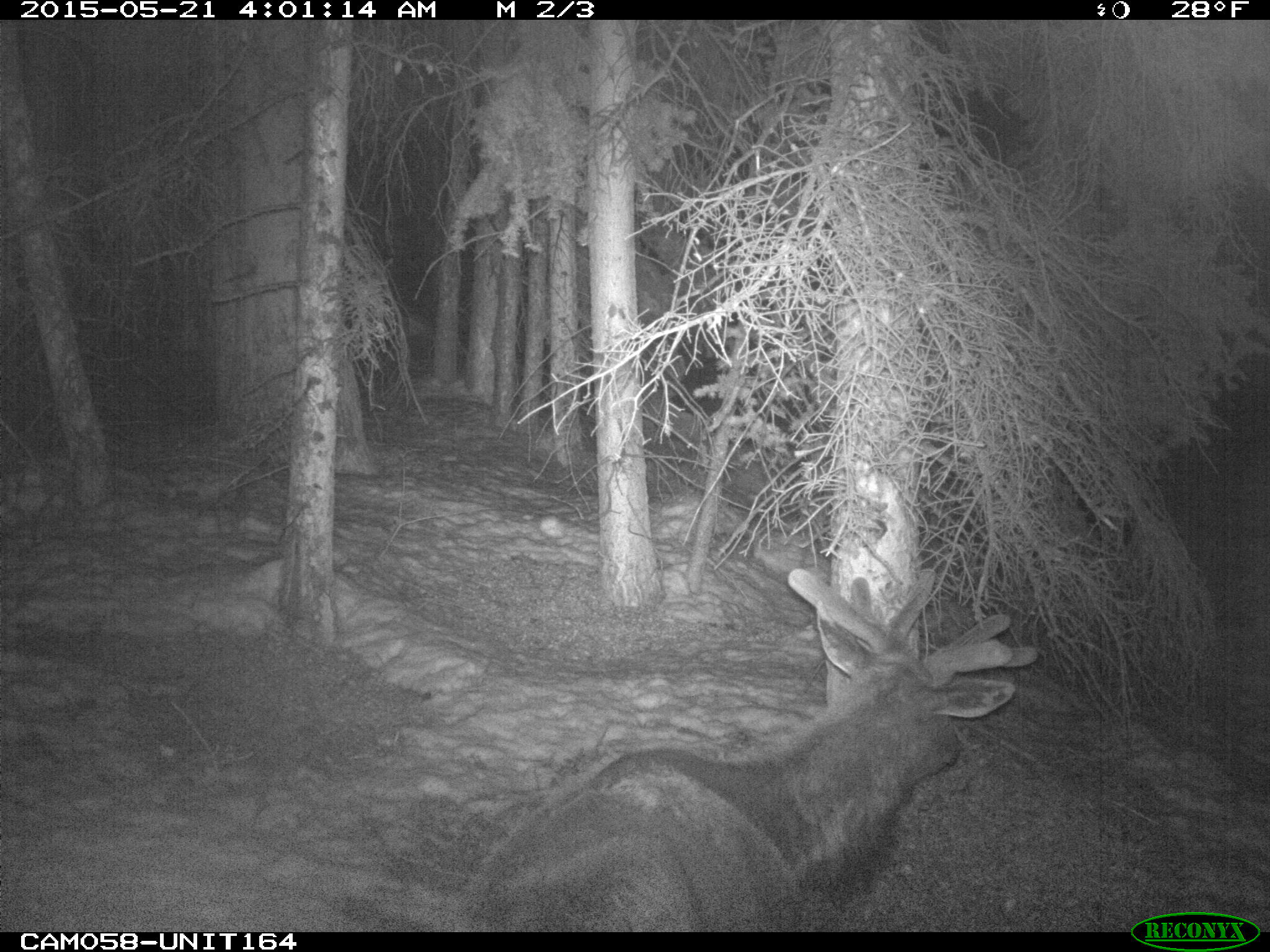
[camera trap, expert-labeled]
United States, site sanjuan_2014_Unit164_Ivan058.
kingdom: Animalia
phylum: Chordata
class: Mammalia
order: Artiodactyla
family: Cervidae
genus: Cervus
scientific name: Cervus elaphus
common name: red deer